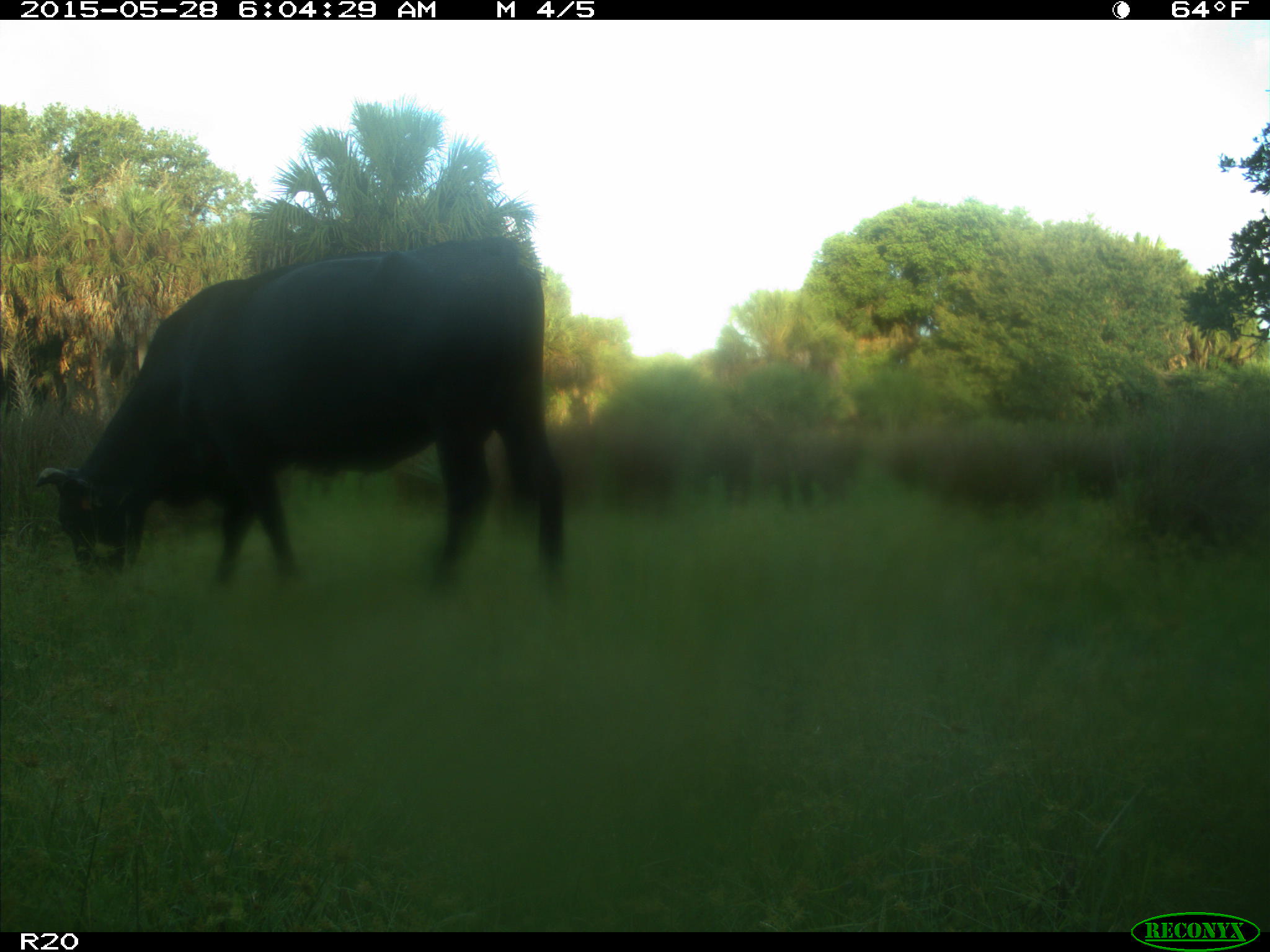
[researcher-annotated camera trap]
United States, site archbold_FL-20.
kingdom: Animalia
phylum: Chordata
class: Mammalia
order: Artiodactyla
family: Bovidae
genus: Bos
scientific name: Bos taurus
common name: domestic cow